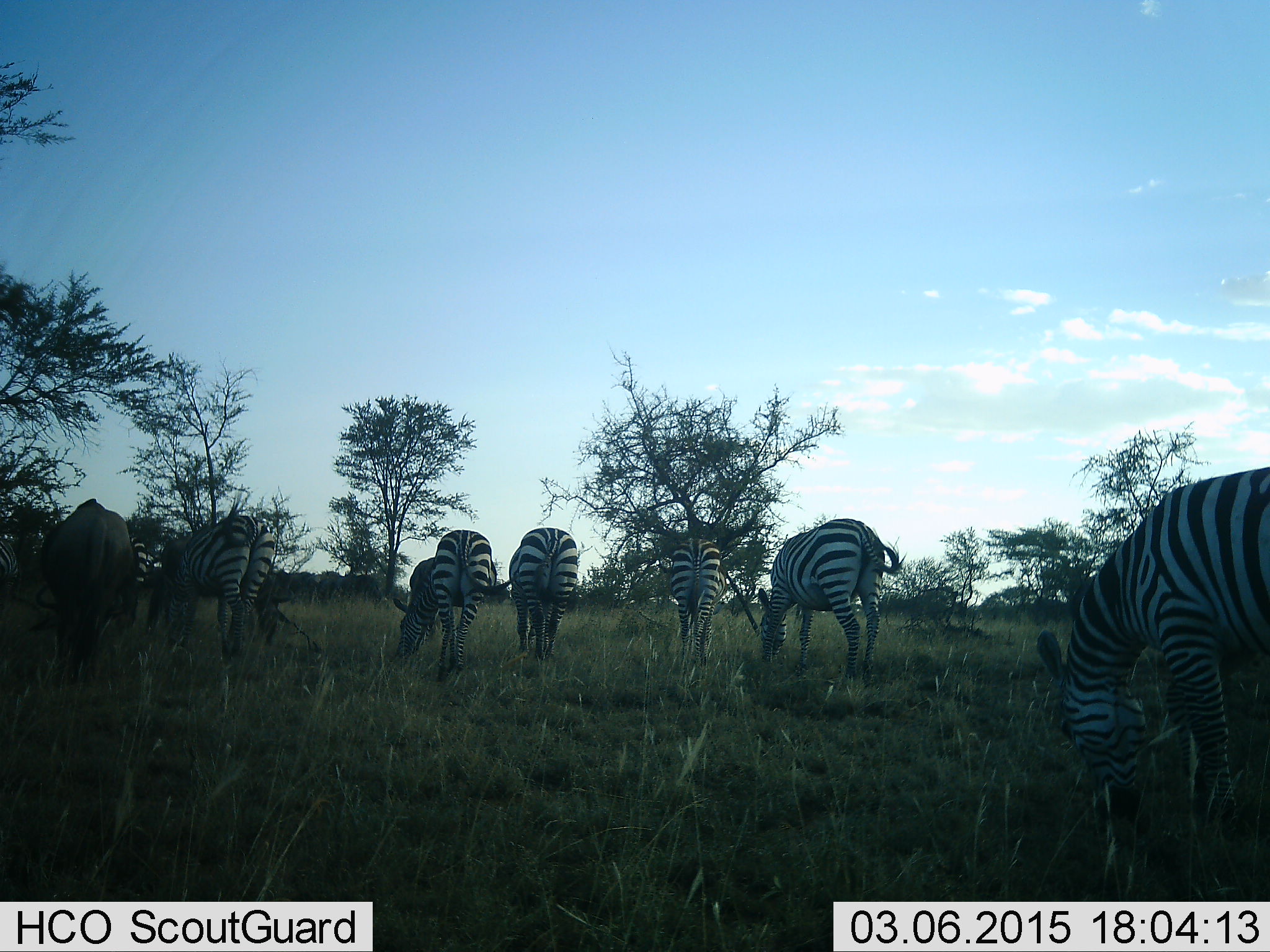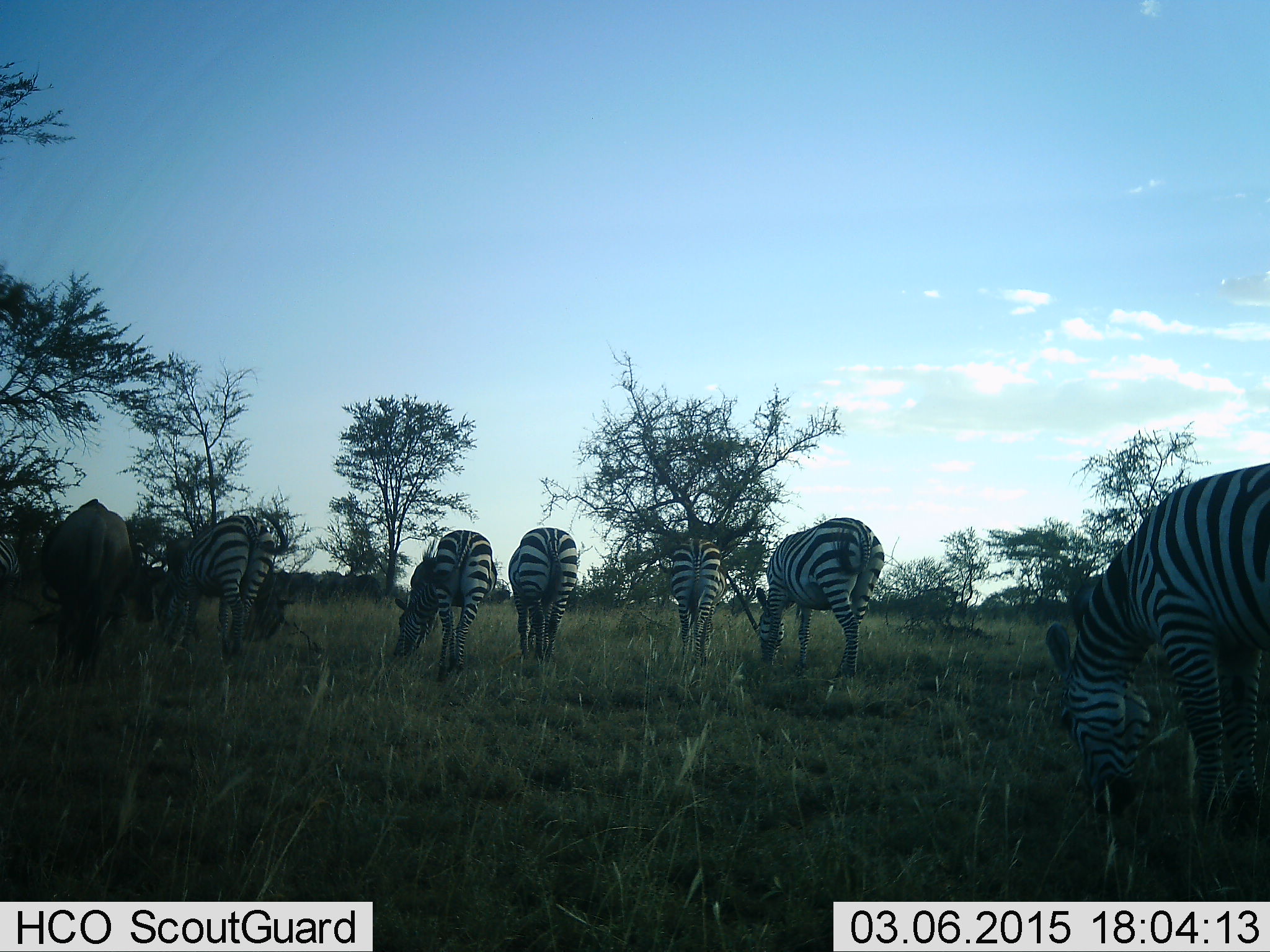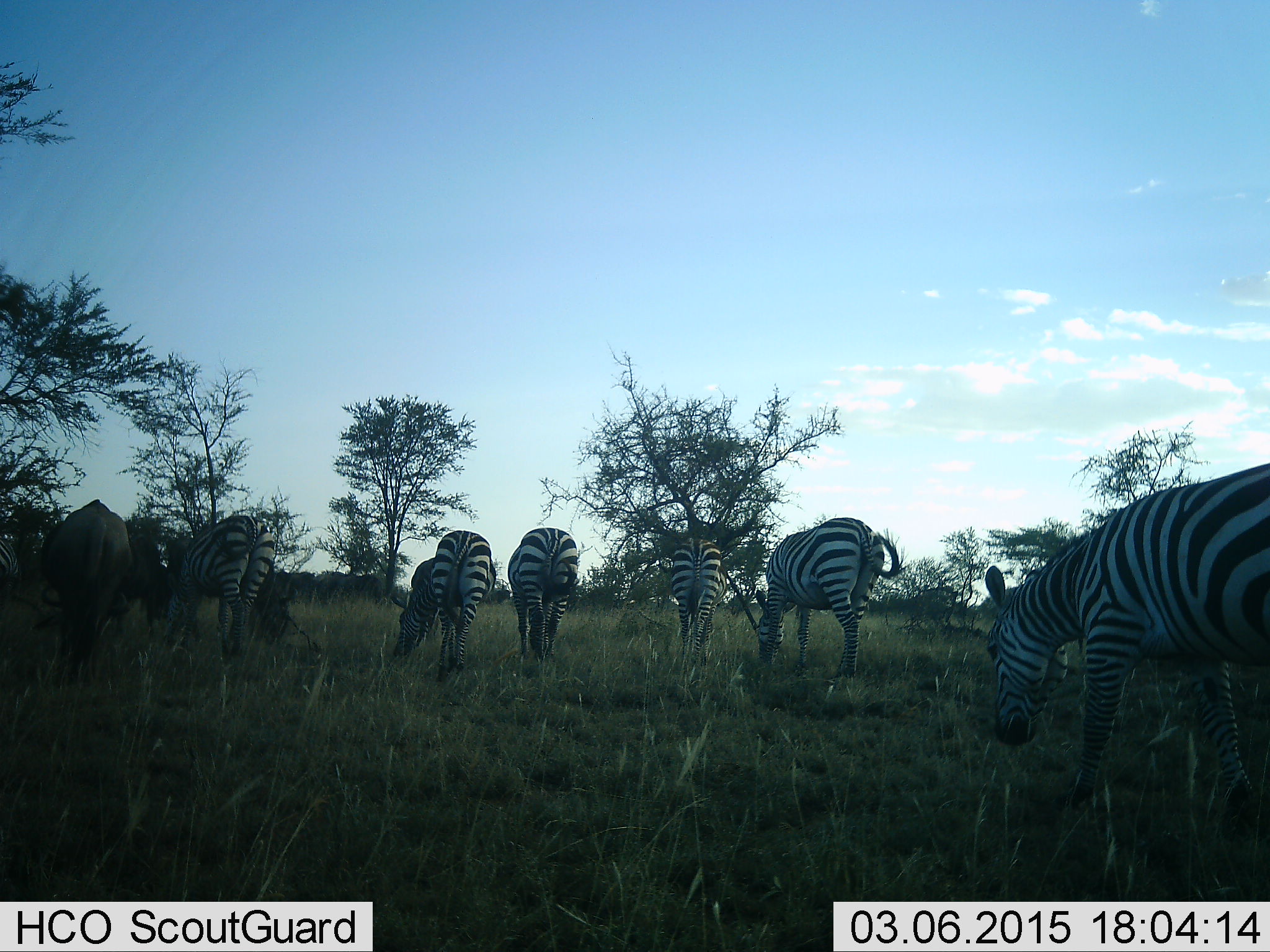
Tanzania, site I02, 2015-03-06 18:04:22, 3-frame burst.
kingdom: Animalia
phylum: Chordata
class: Mammalia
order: Artiodactyla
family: Bovidae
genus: Connochaetes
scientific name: Connochaetes taurinus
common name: blue wildebeest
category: wildebeest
Wildebeest (blue wildebeest) (Connochaetes taurinus), count 1. Behavior (volunteer vote fractions): standing 20%, resting 0%, moving 0%, interacting 0%. Young present (vote fraction): 0%. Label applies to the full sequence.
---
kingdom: Animalia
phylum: Chordata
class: Mammalia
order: Perissodactyla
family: Equidae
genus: Equus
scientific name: Equus quagga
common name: plains zebra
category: zebra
Zebra (plains zebra) (Equus quagga), count 7. Behavior (volunteer vote fractions): standing 33%, resting 0%, moving 0%, interacting 0%. Young present (vote fraction): 0%. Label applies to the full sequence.